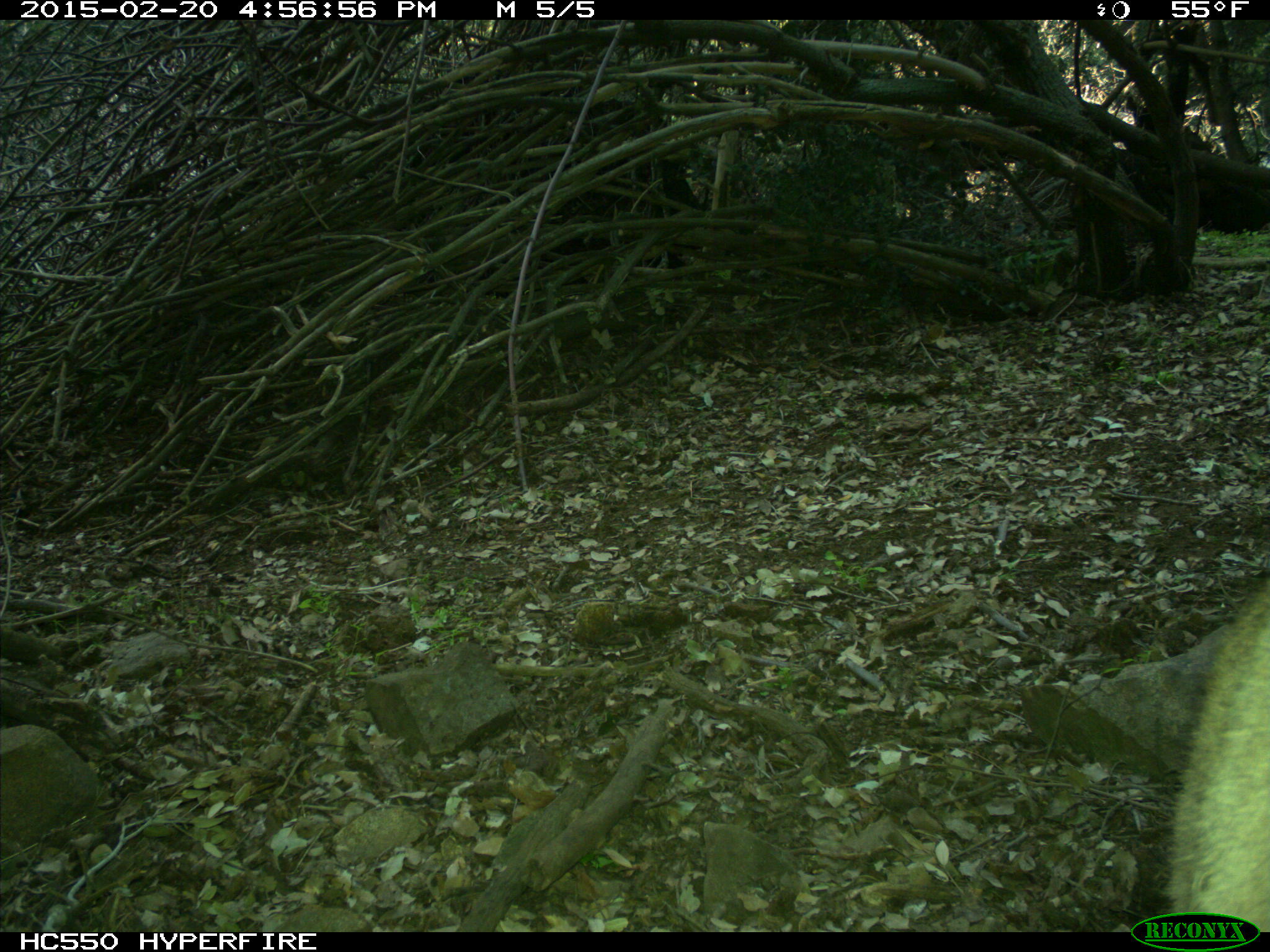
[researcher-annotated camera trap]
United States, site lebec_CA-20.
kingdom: Animalia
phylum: Chordata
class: Mammalia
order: Carnivora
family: Felidae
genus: Puma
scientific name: Puma concolor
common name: mountain lion